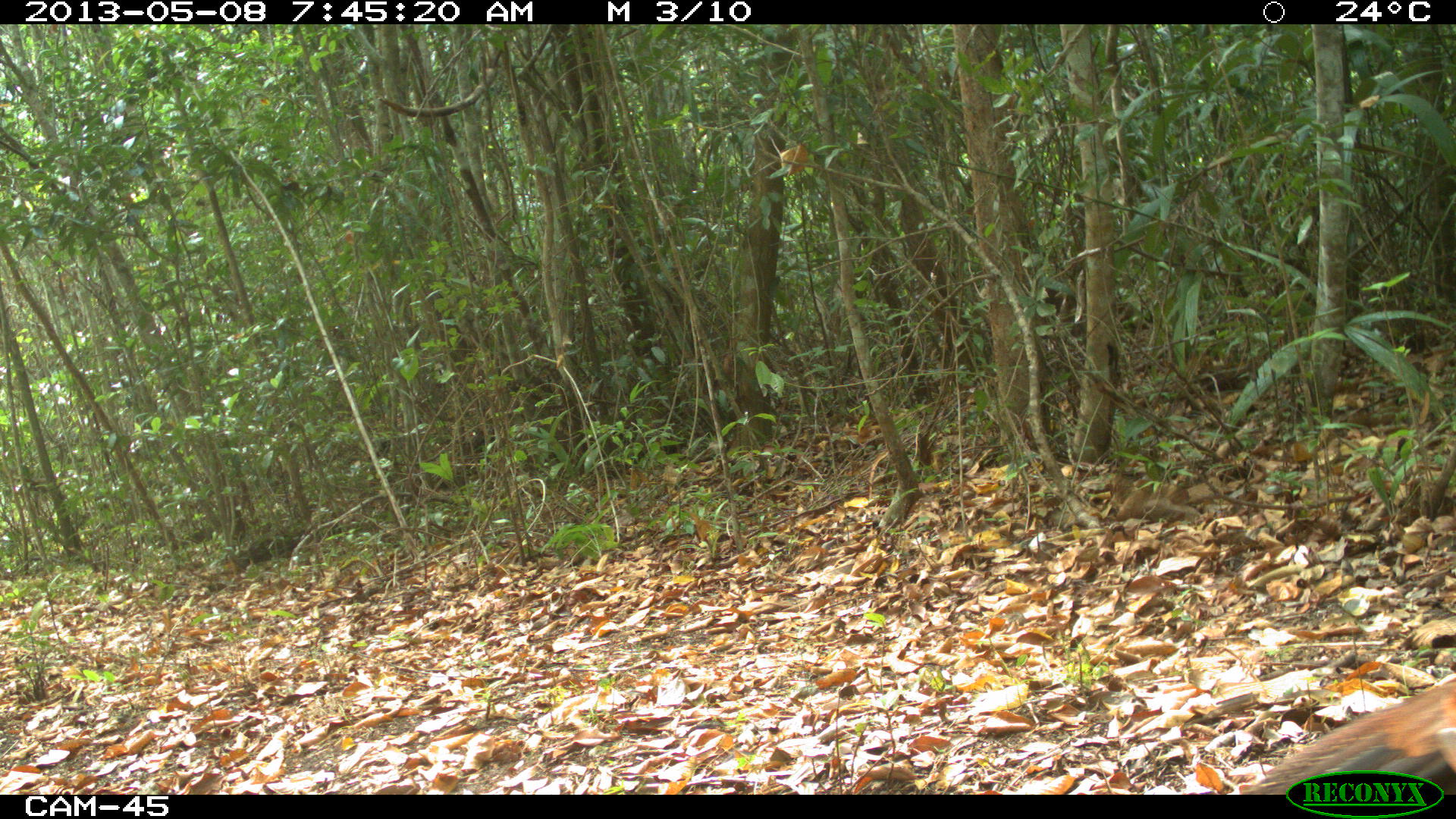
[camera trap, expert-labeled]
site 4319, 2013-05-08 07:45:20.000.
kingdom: Animalia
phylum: Chordata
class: Aves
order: Galliformes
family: Cracidae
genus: Crax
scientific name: Crax rubra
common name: great curassow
Crax rubra (great curassow), count 1, sex female.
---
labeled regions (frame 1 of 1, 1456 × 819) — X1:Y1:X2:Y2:
crax rubra: 1243:672:1454:795